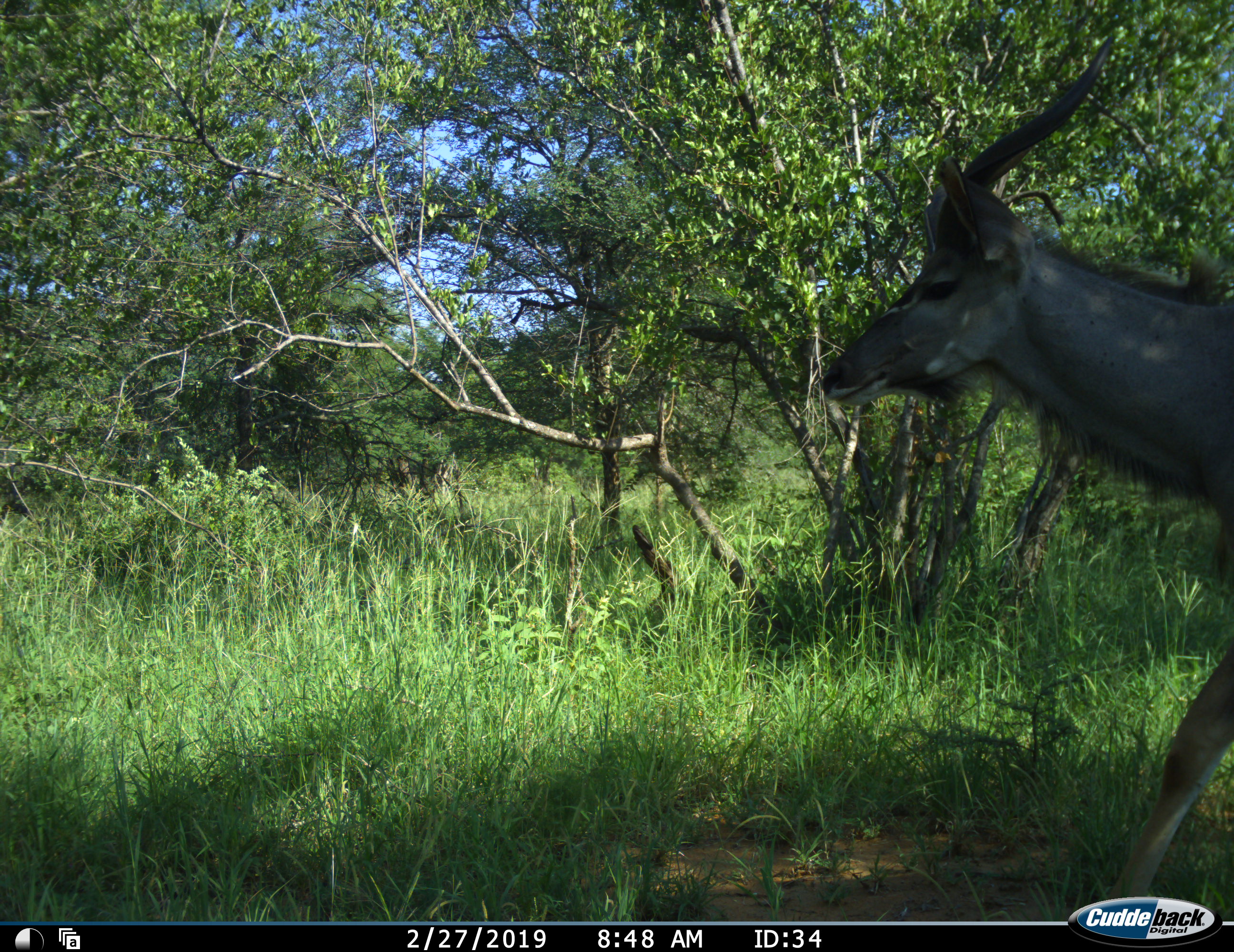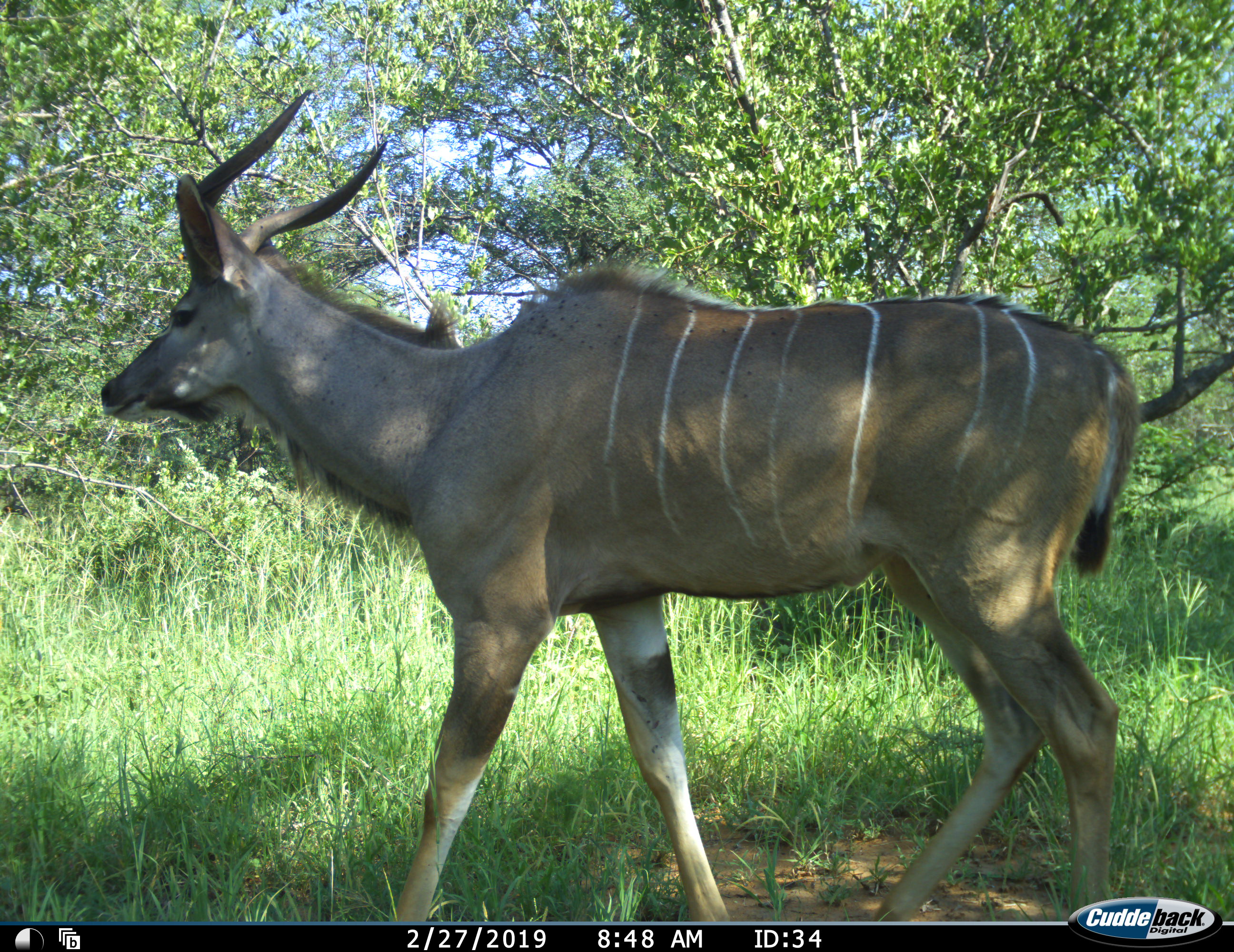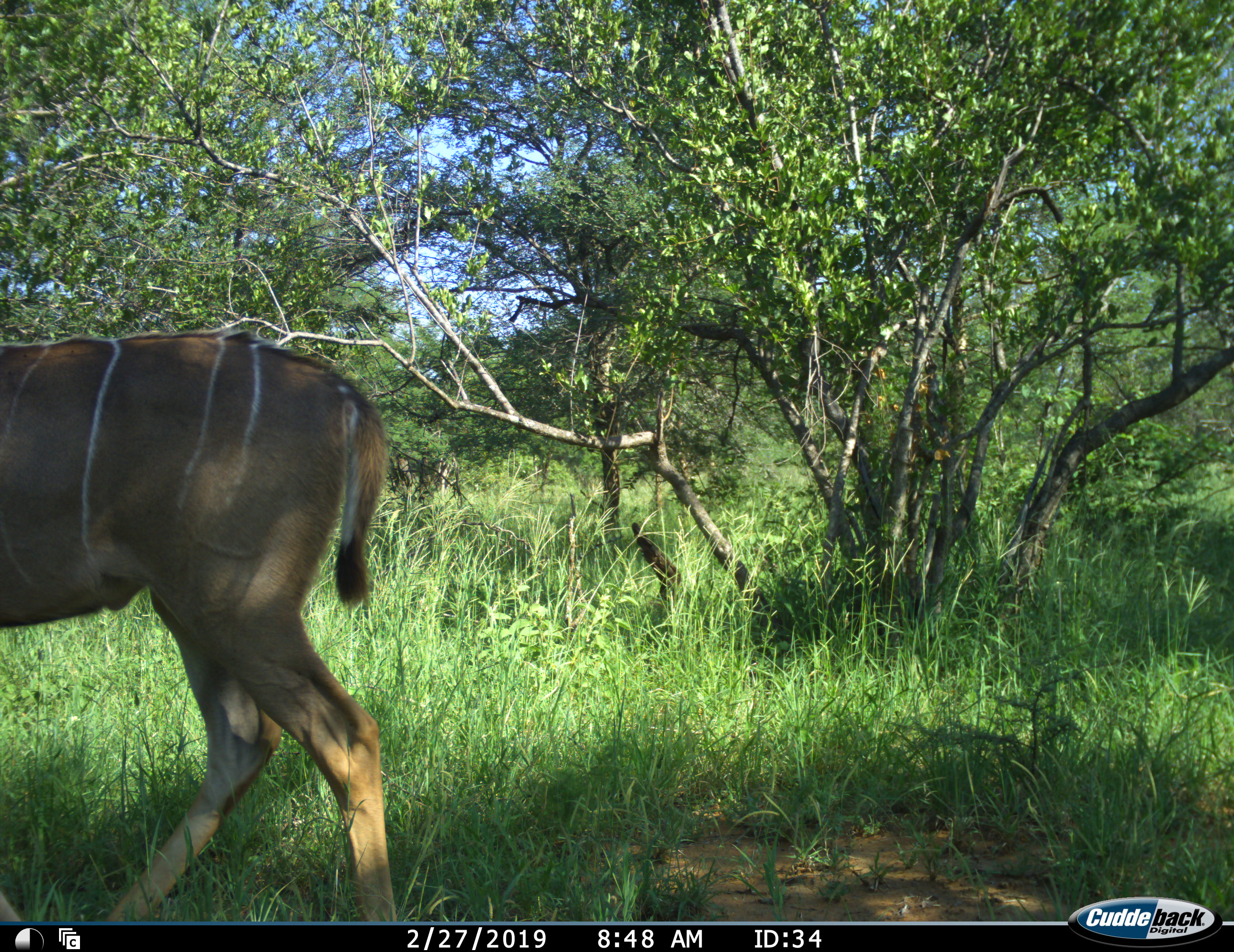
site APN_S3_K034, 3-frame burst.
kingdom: Animalia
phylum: Chordata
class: Mammalia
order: Artiodactyla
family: Bovidae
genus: Tragelaphus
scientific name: Tragelaphus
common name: kudu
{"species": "kudu (Tragelaphus)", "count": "1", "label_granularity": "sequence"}